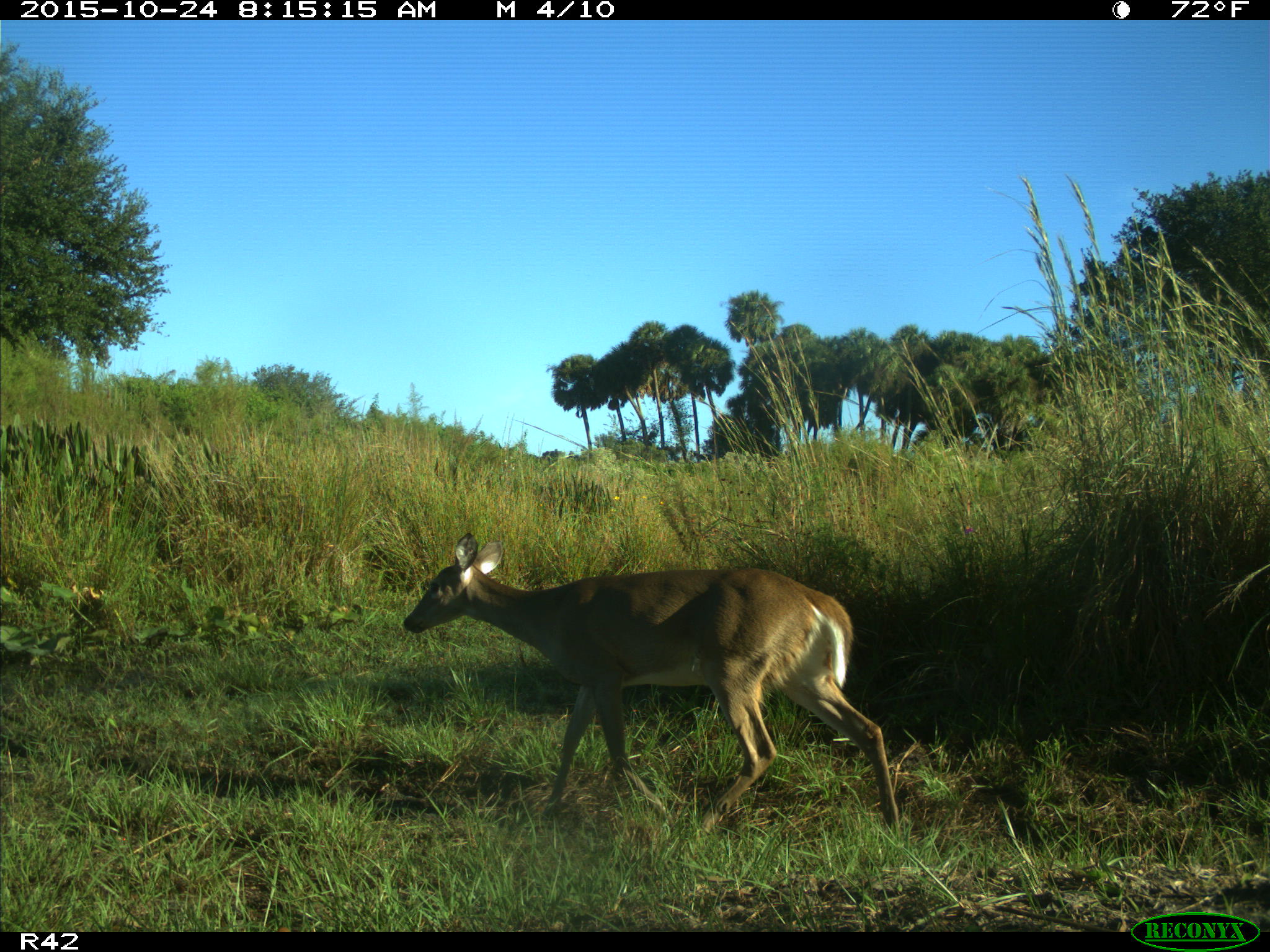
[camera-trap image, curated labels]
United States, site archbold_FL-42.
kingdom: Animalia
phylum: Chordata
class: Mammalia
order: Artiodactyla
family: Cervidae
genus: Odocoileus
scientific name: Odocoileus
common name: deer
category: unidentified deer